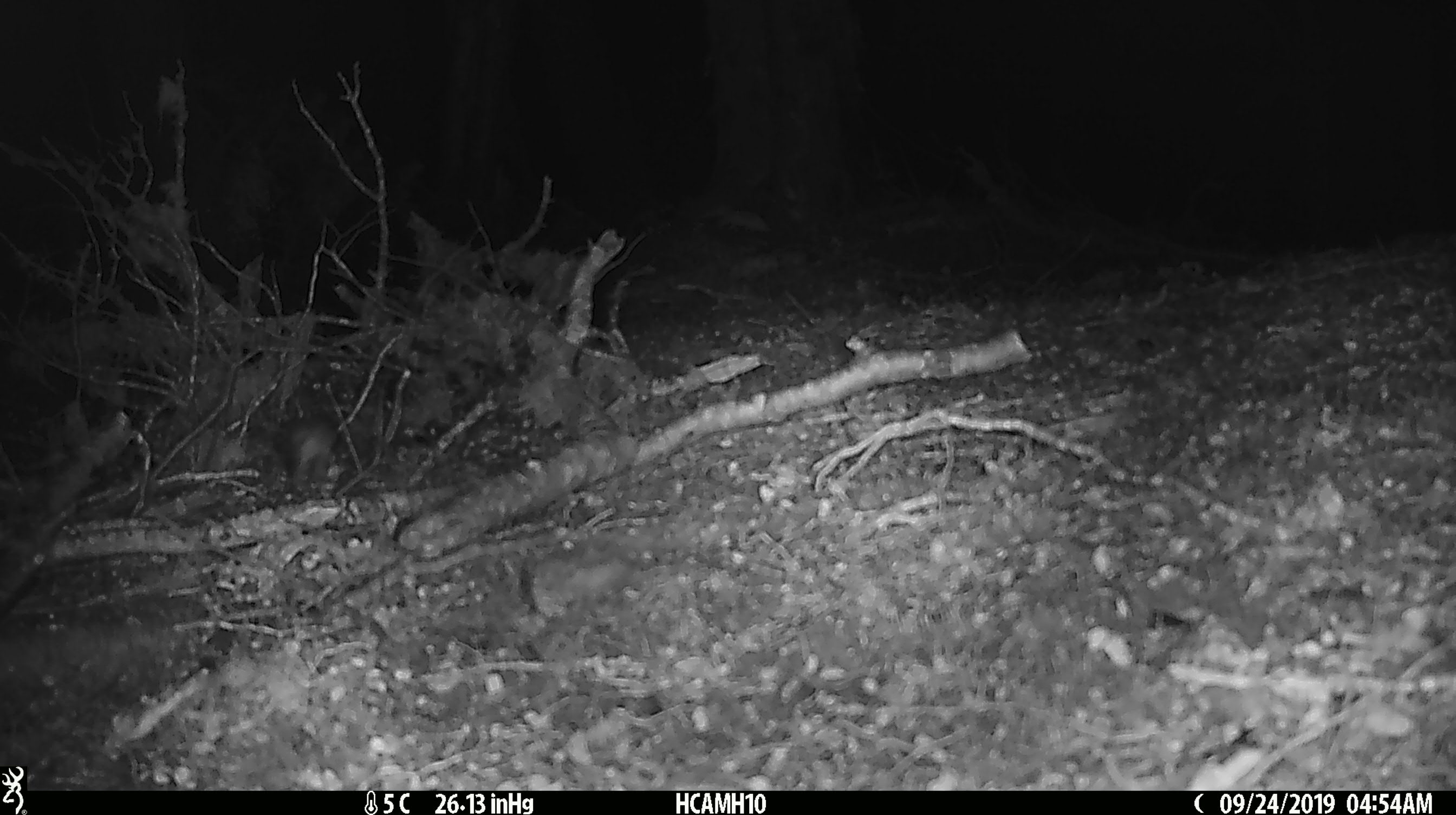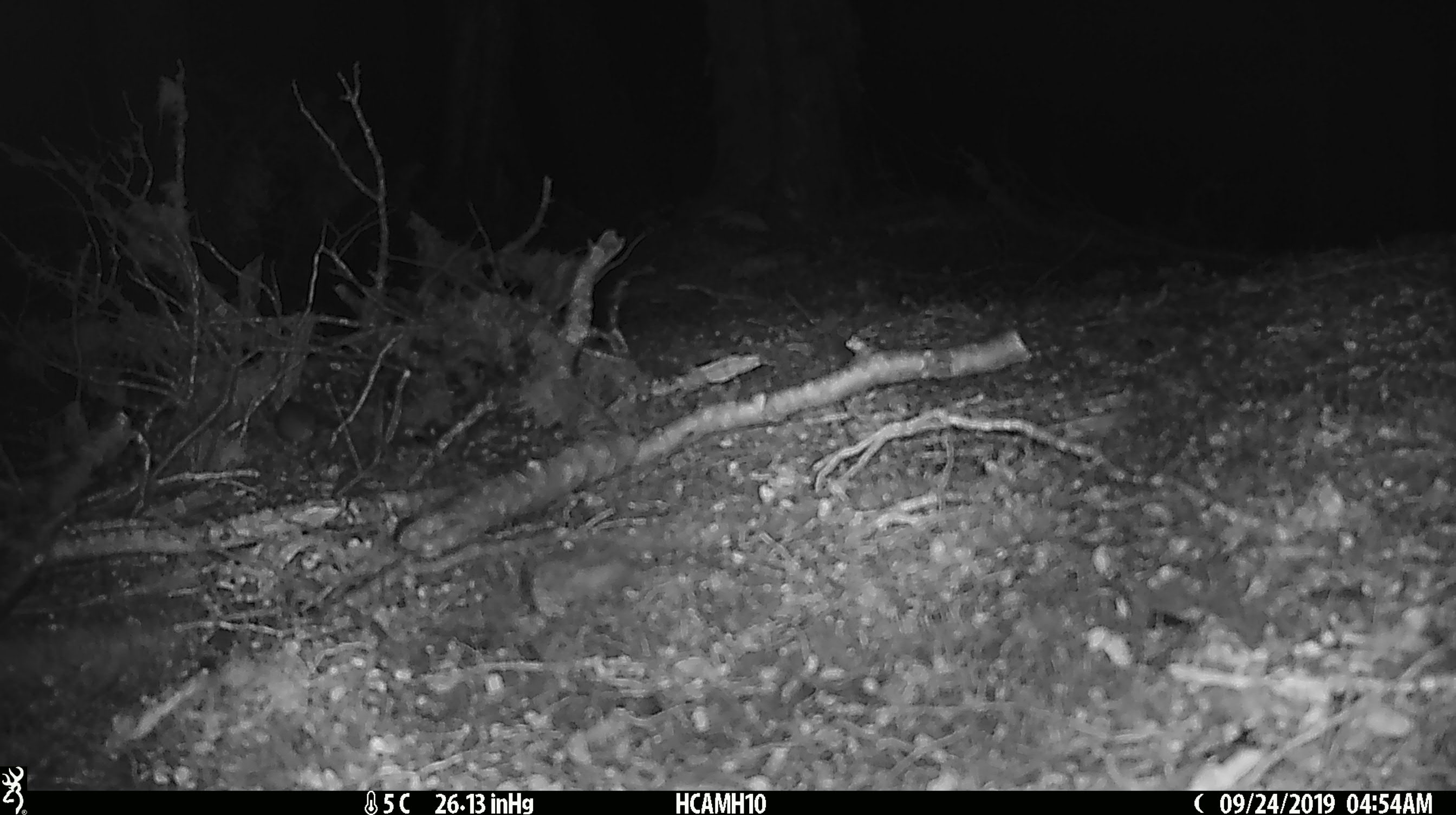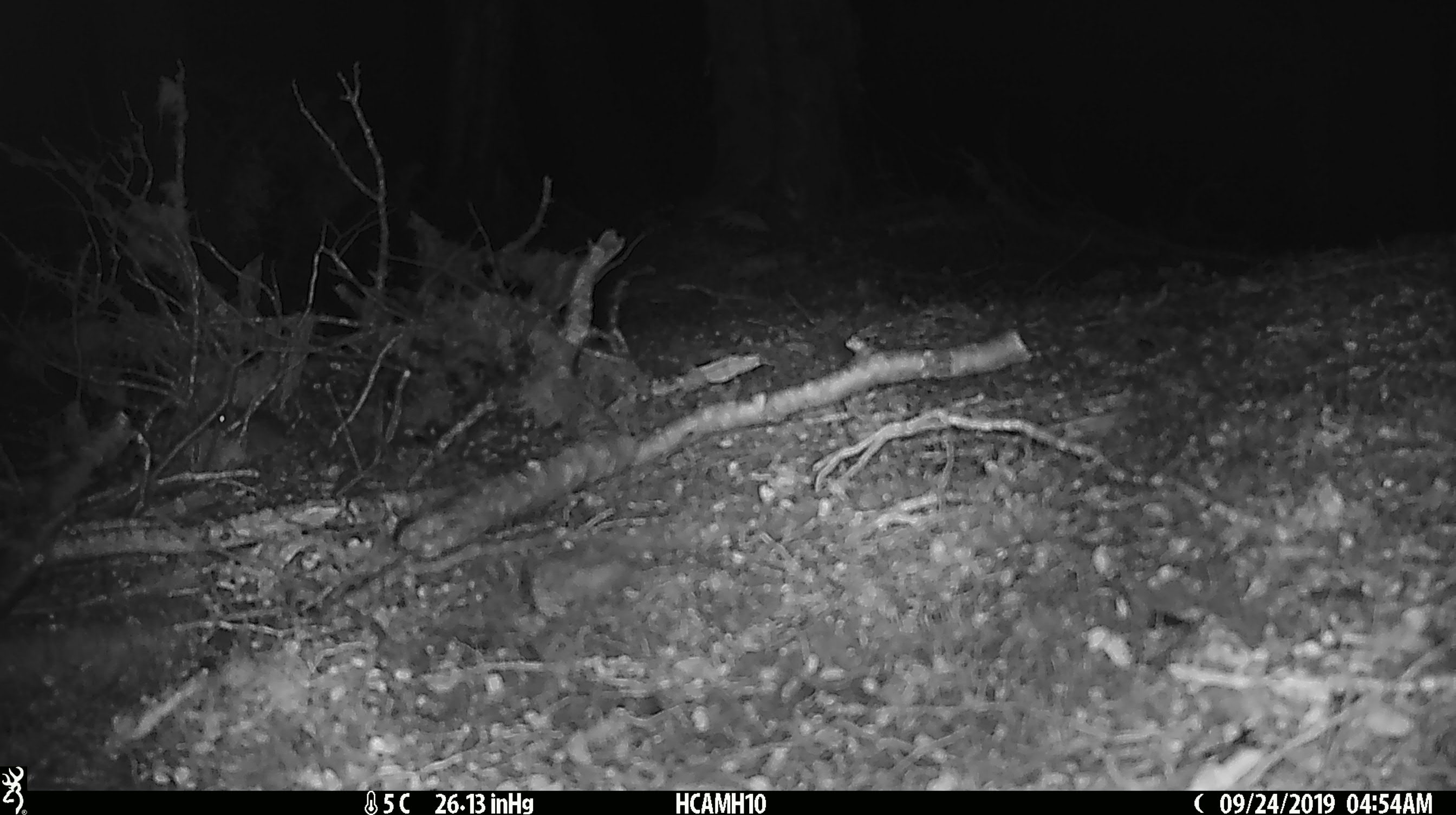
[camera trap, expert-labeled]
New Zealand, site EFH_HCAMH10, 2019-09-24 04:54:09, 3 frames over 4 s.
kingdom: Animalia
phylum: Chordata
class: Mammalia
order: Rodentia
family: Muridae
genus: Mus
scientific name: Mus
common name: mouse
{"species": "mouse (Mus)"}